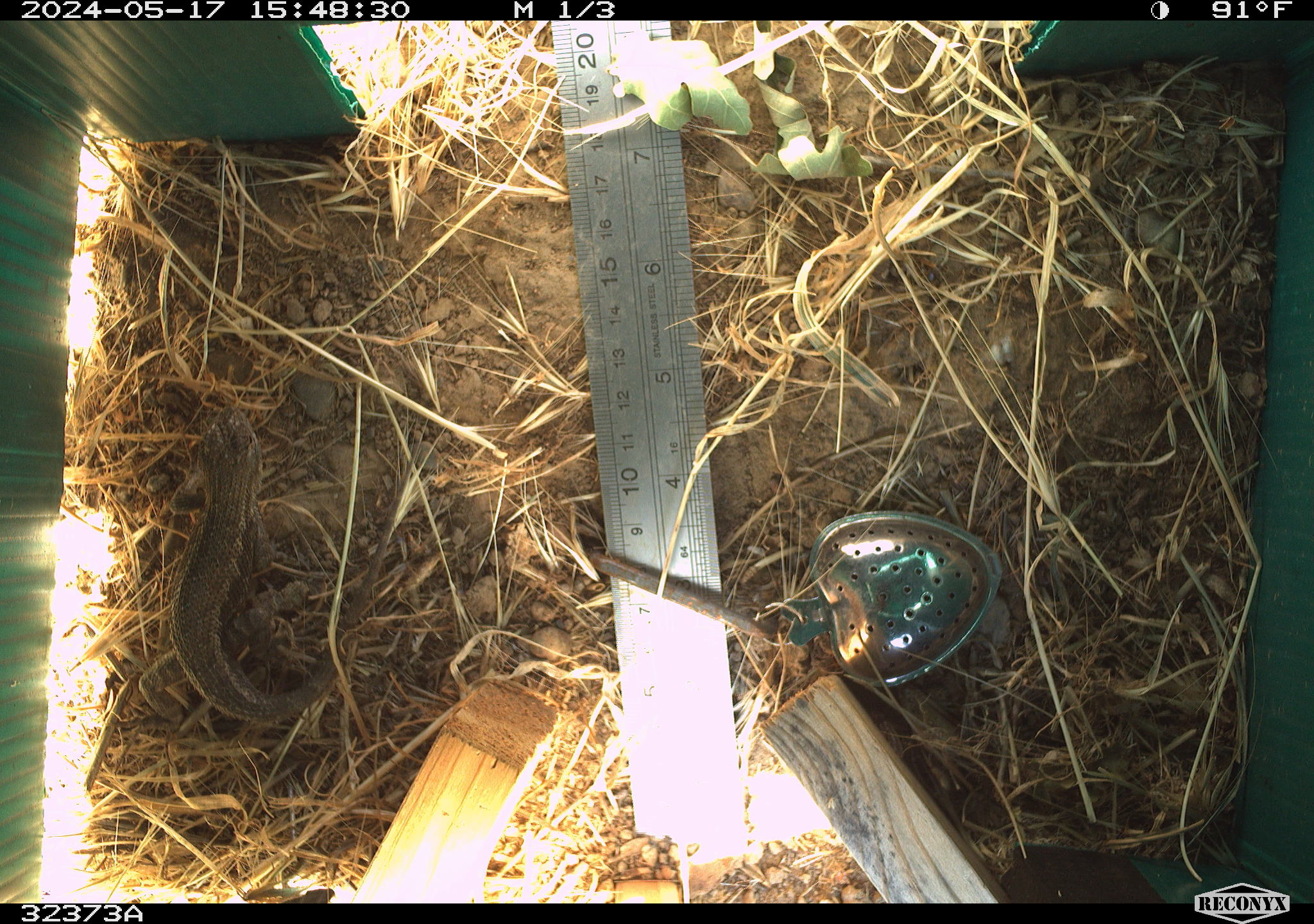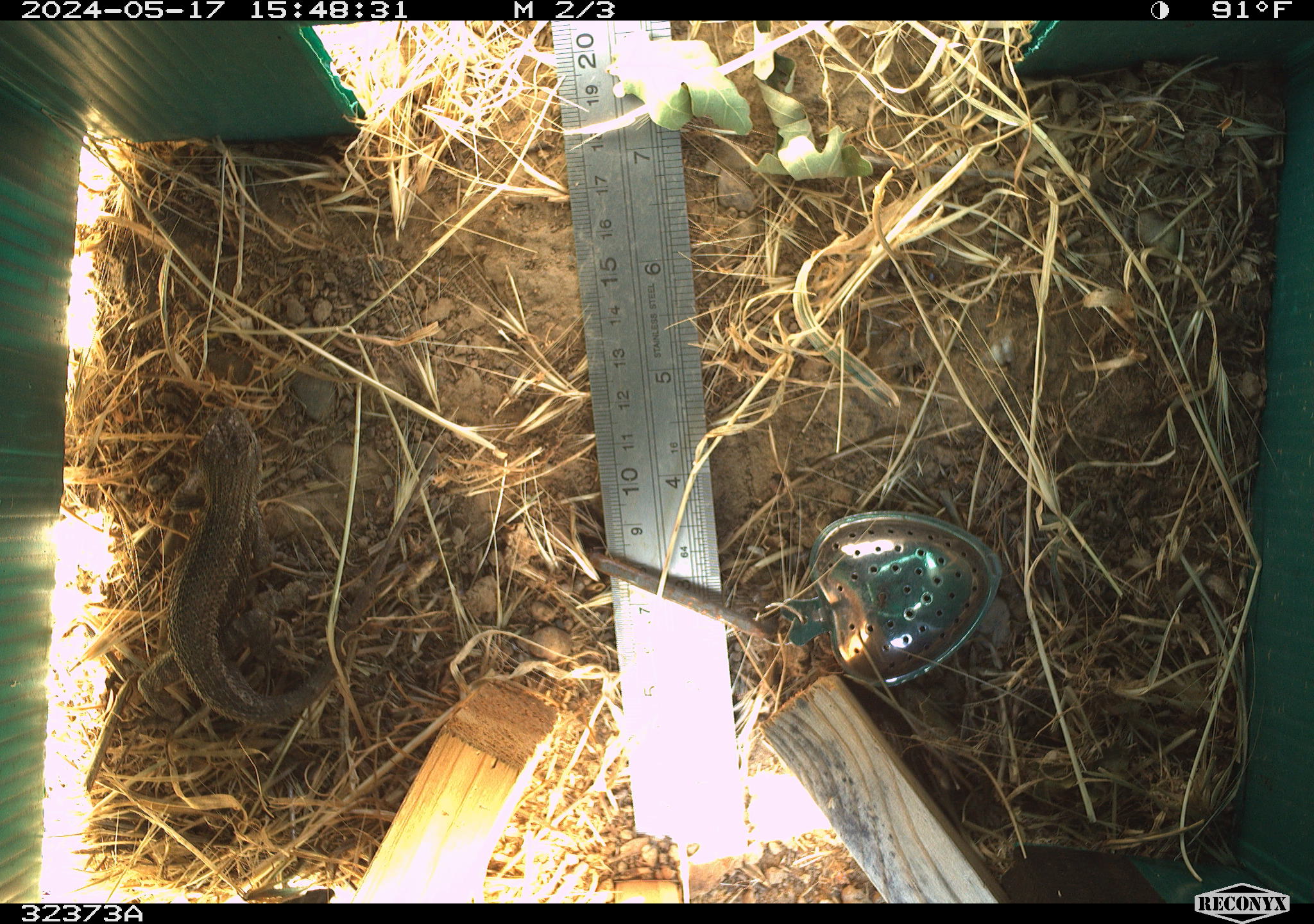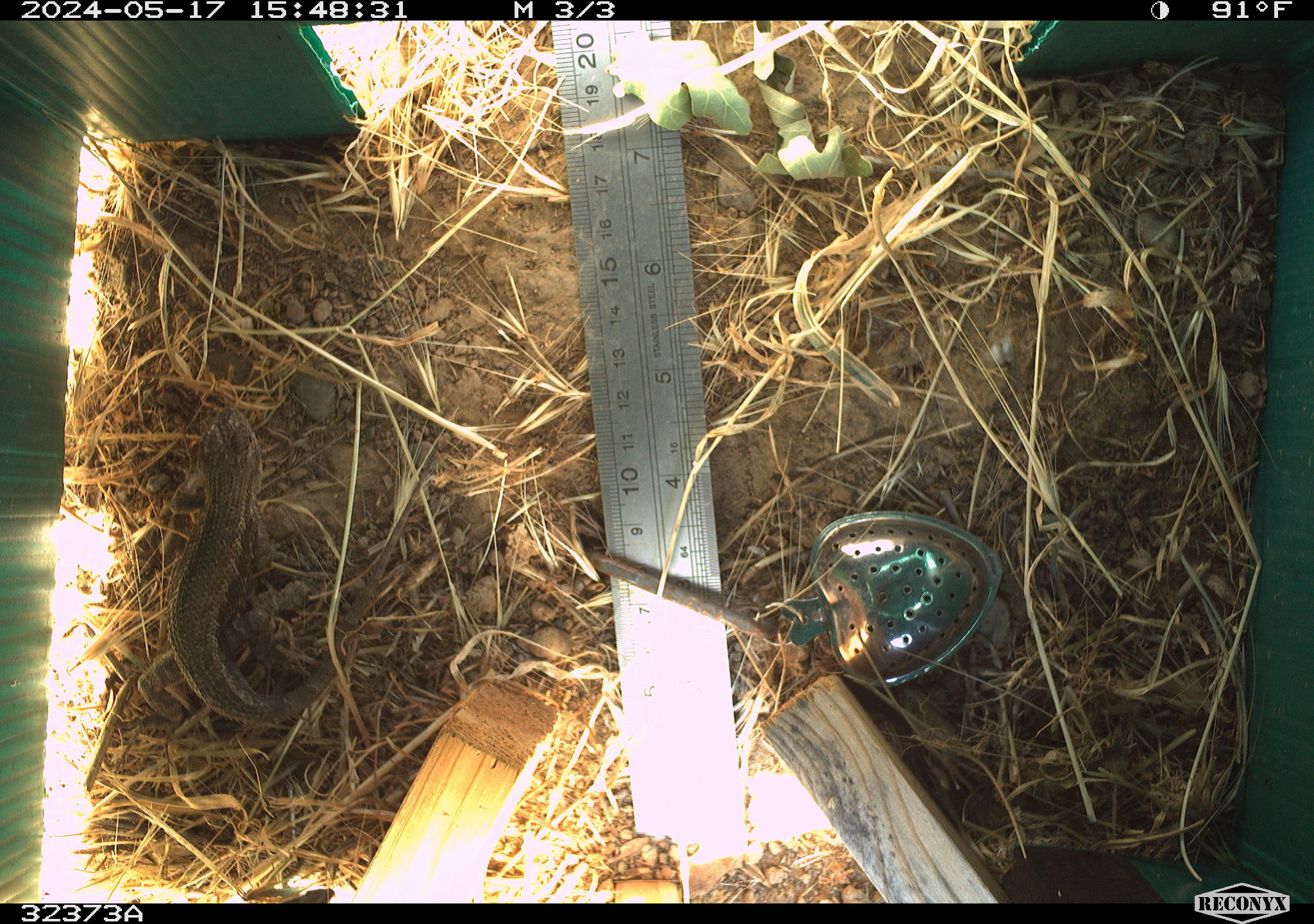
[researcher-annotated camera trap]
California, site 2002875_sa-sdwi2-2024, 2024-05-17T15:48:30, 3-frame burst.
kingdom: Animalia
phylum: Chordata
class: Reptilia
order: Squamata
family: Phrynosomatidae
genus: Sceloporus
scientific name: Sceloporus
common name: spiny lizards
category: sceloporus species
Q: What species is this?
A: Sceloporus species (spiny lizards) (Sceloporus).